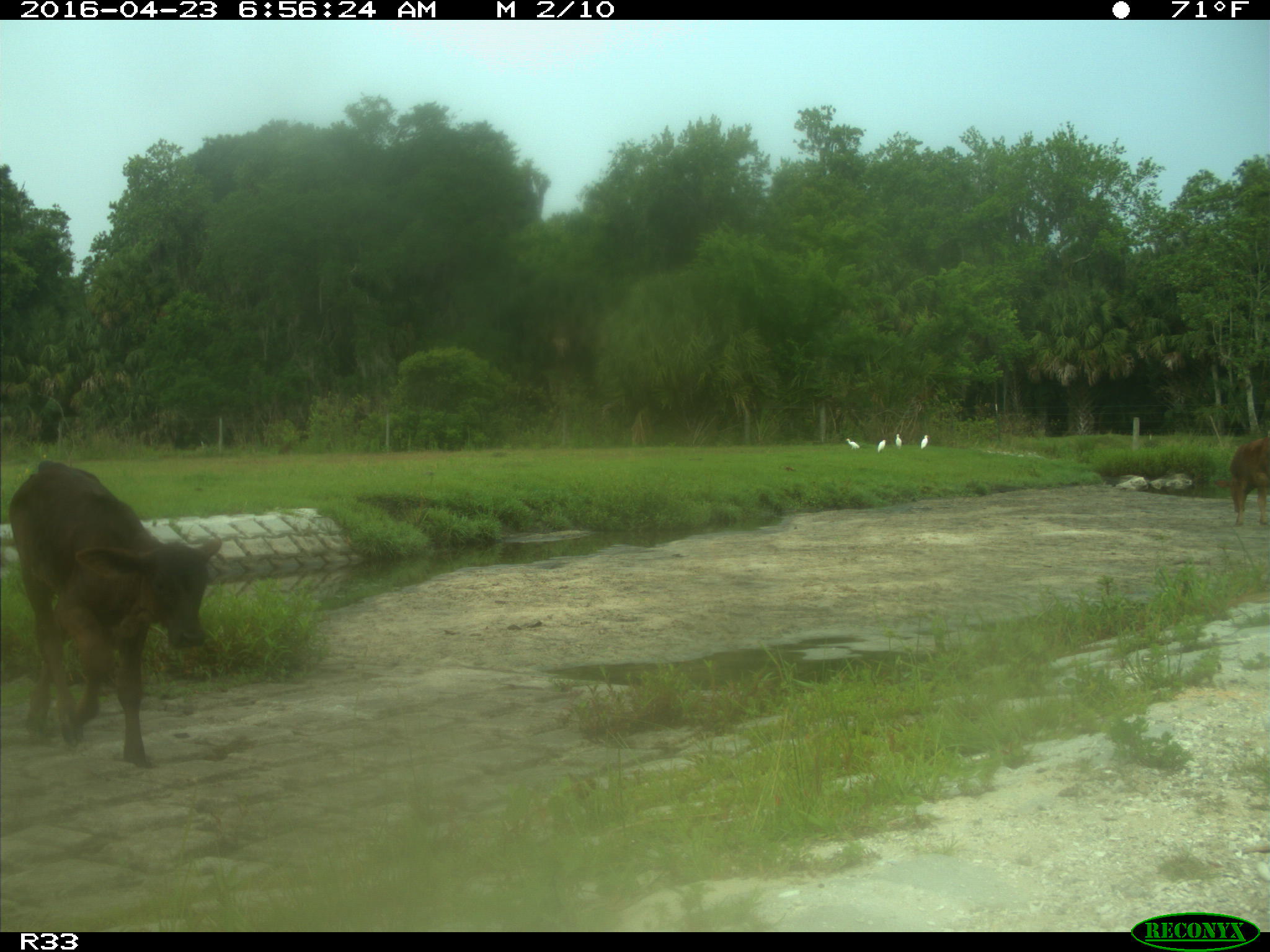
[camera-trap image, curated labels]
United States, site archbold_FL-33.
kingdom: Animalia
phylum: Chordata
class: Mammalia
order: Artiodactyla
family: Bovidae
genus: Bos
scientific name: Bos taurus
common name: domestic cow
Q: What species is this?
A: Bos taurus (domestic cow).